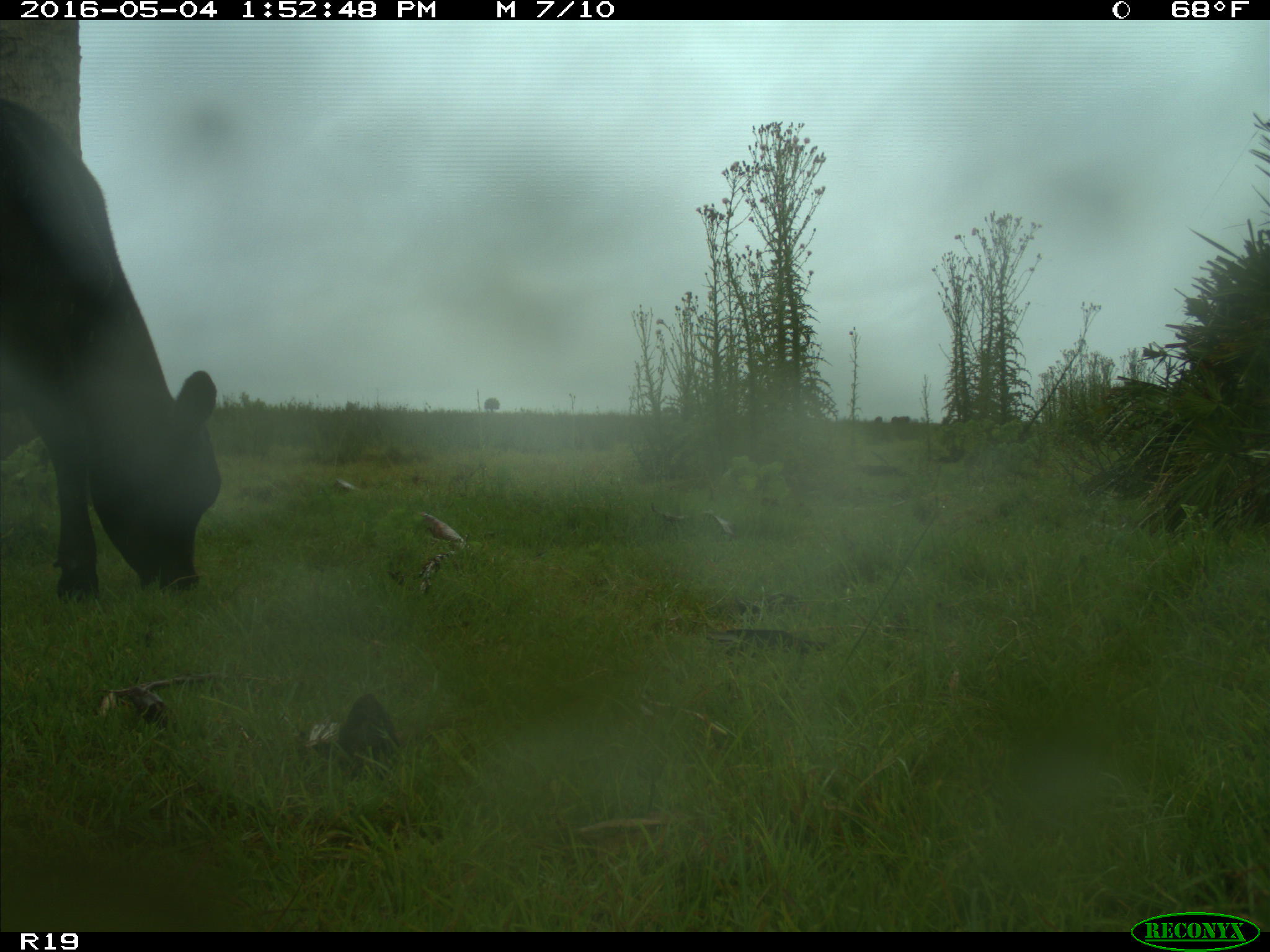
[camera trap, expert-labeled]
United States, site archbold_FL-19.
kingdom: Animalia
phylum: Chordata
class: Mammalia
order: Artiodactyla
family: Bovidae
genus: Bos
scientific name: Bos taurus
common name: domestic cow